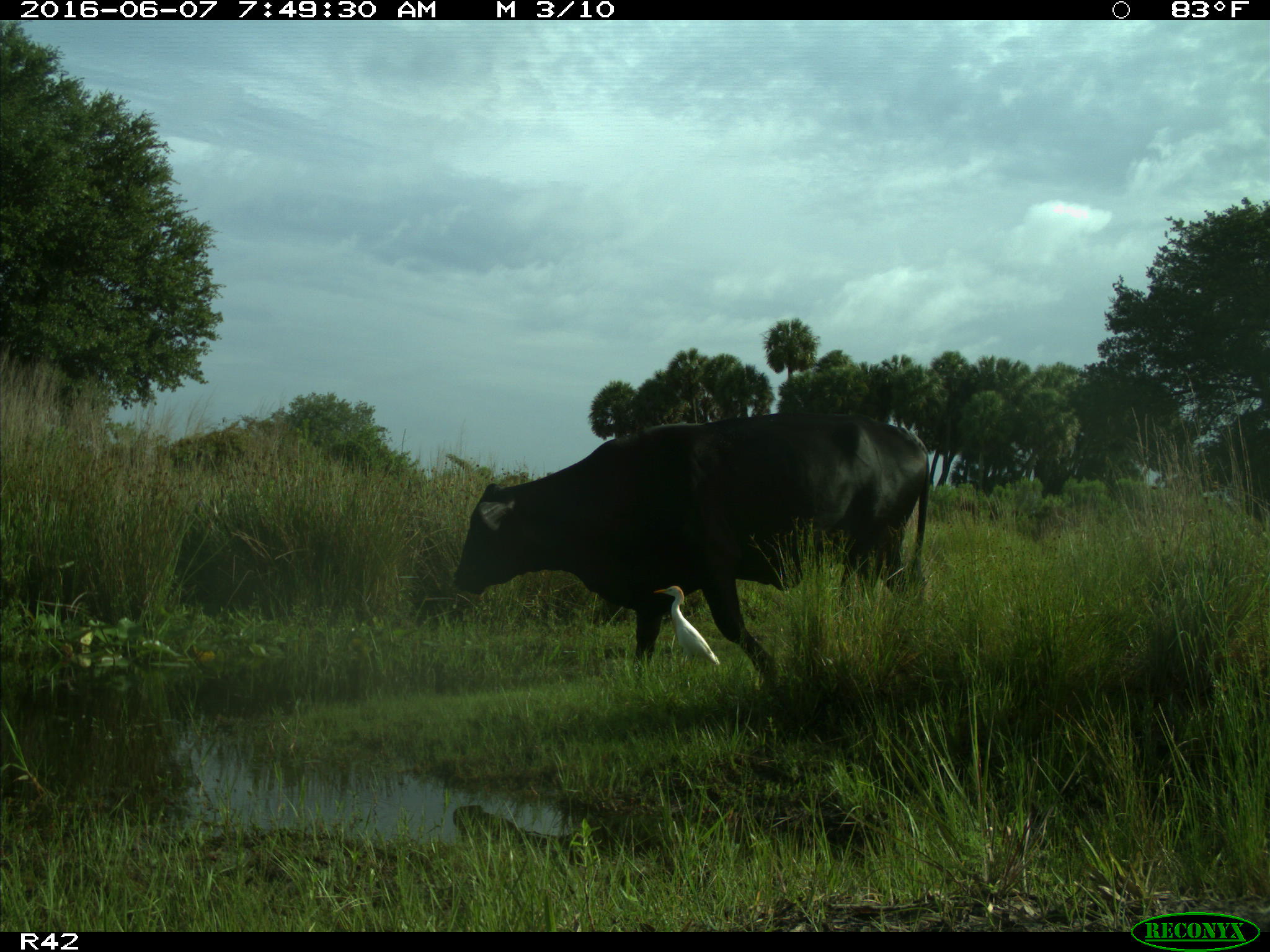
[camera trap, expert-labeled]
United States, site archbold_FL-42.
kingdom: Animalia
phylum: Chordata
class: Mammalia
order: Artiodactyla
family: Bovidae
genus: Bos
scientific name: Bos taurus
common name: domestic cow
Bos taurus (domestic cow).